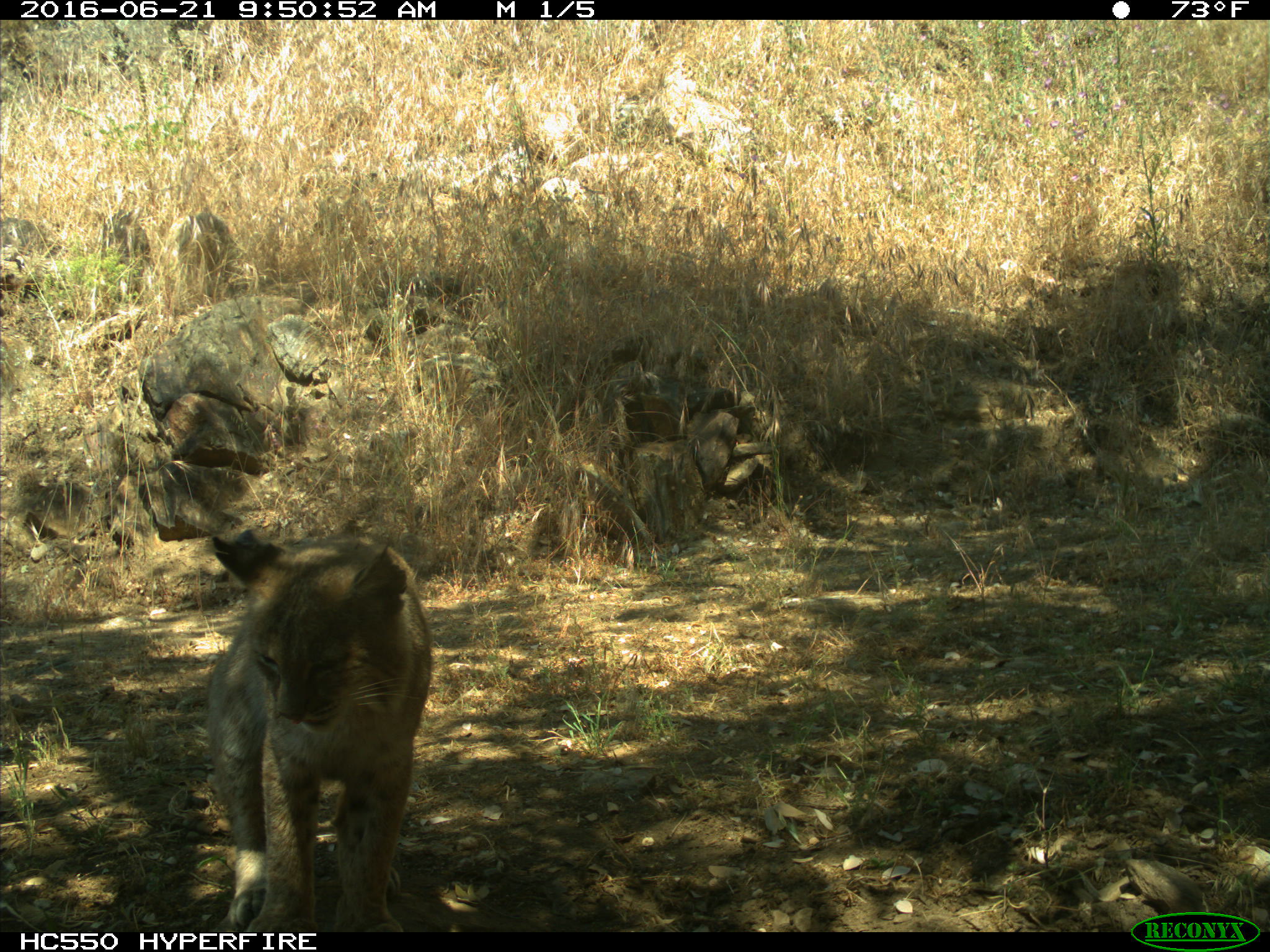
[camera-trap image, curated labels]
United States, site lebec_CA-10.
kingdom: Animalia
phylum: Chordata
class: Mammalia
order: Carnivora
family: Felidae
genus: Lynx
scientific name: Lynx rufus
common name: bobcat